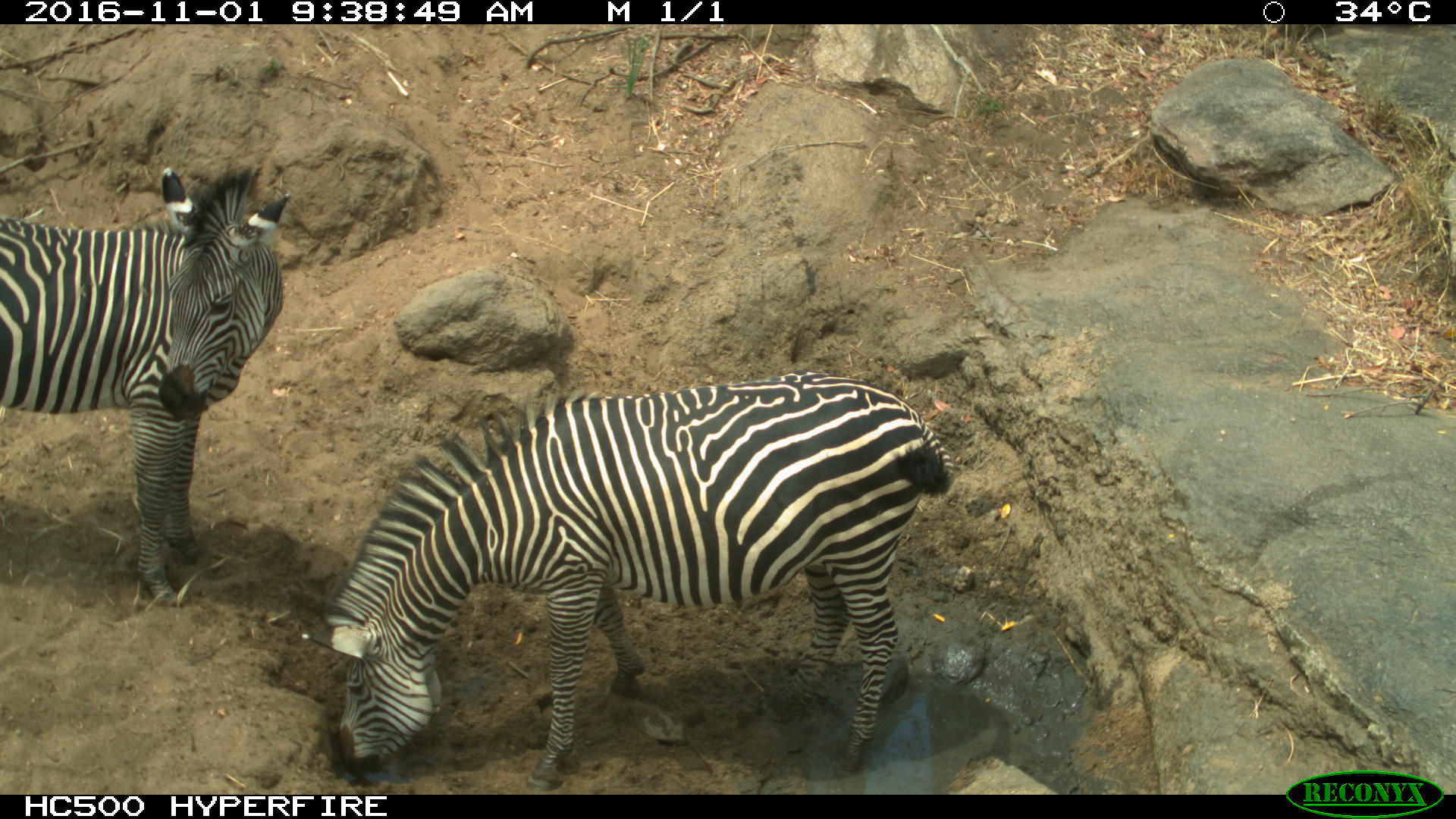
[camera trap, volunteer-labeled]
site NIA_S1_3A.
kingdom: Animalia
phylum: Chordata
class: Mammalia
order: Perissodactyla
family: Equidae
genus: Equus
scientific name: Equus quagga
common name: plains zebra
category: zebraplains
Zebraplains (plains zebra) (Equus quagga), count 2. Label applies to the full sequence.